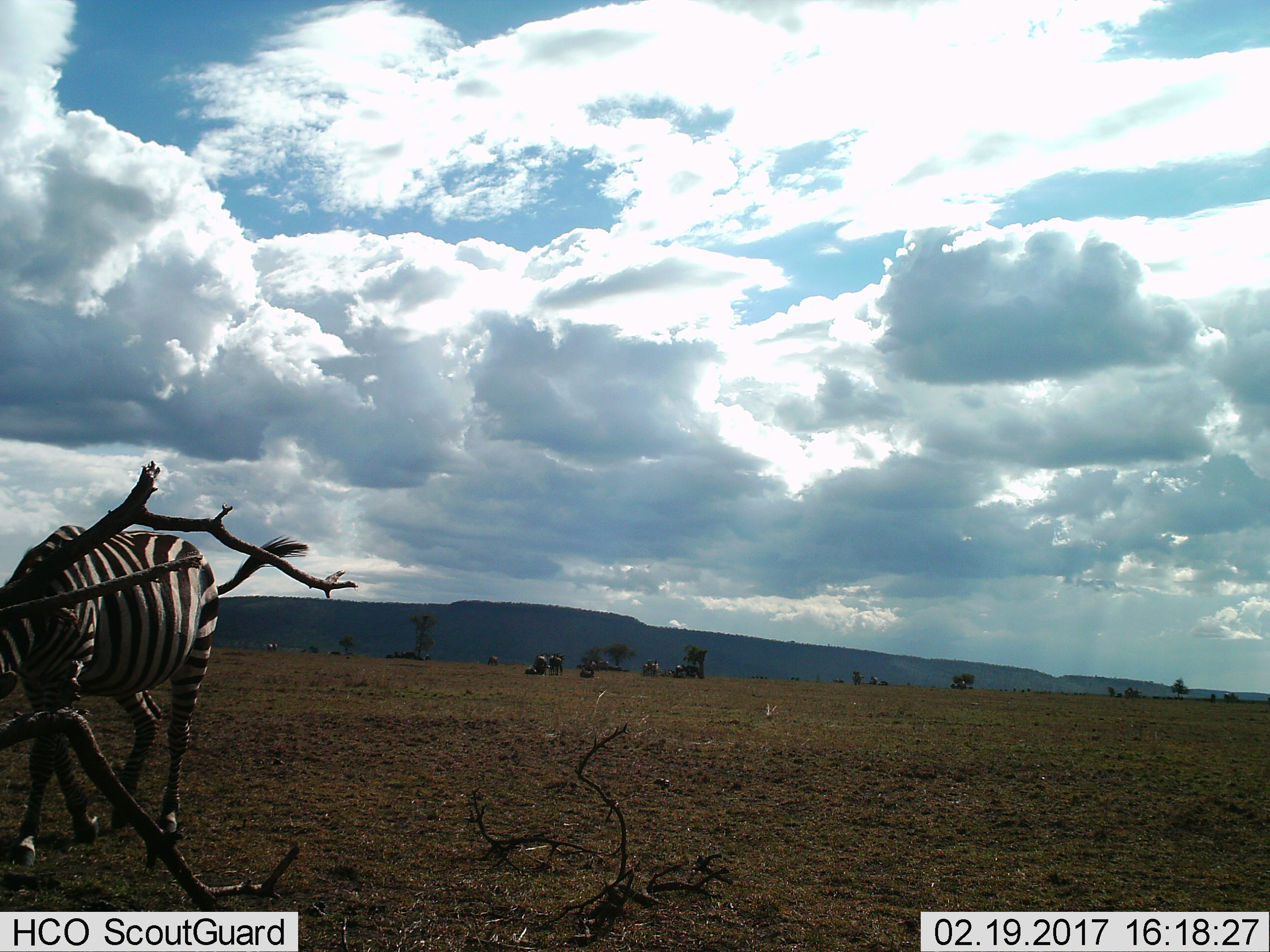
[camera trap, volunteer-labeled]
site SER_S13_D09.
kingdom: Animalia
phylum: Chordata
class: Mammalia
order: Perissodactyla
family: Equidae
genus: Equus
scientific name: Equus quagga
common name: plains zebra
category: zebraplains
Zebraplains (plains zebra) (Equus quagga), count 1. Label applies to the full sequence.